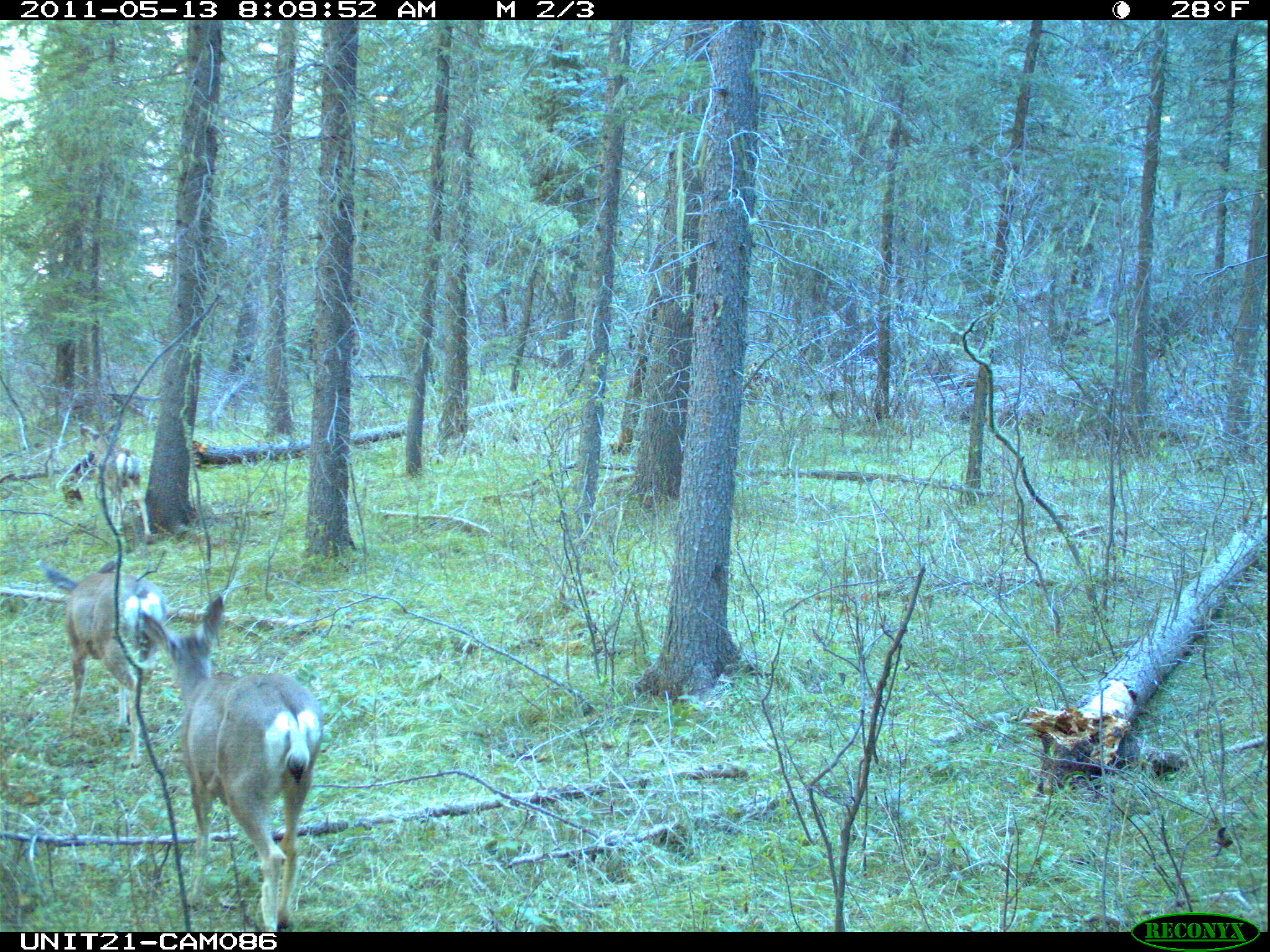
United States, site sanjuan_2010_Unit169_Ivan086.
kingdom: Animalia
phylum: Chordata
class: Mammalia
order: Artiodactyla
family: Cervidae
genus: Odocoileus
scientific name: Odocoileus hemionus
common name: mule deer